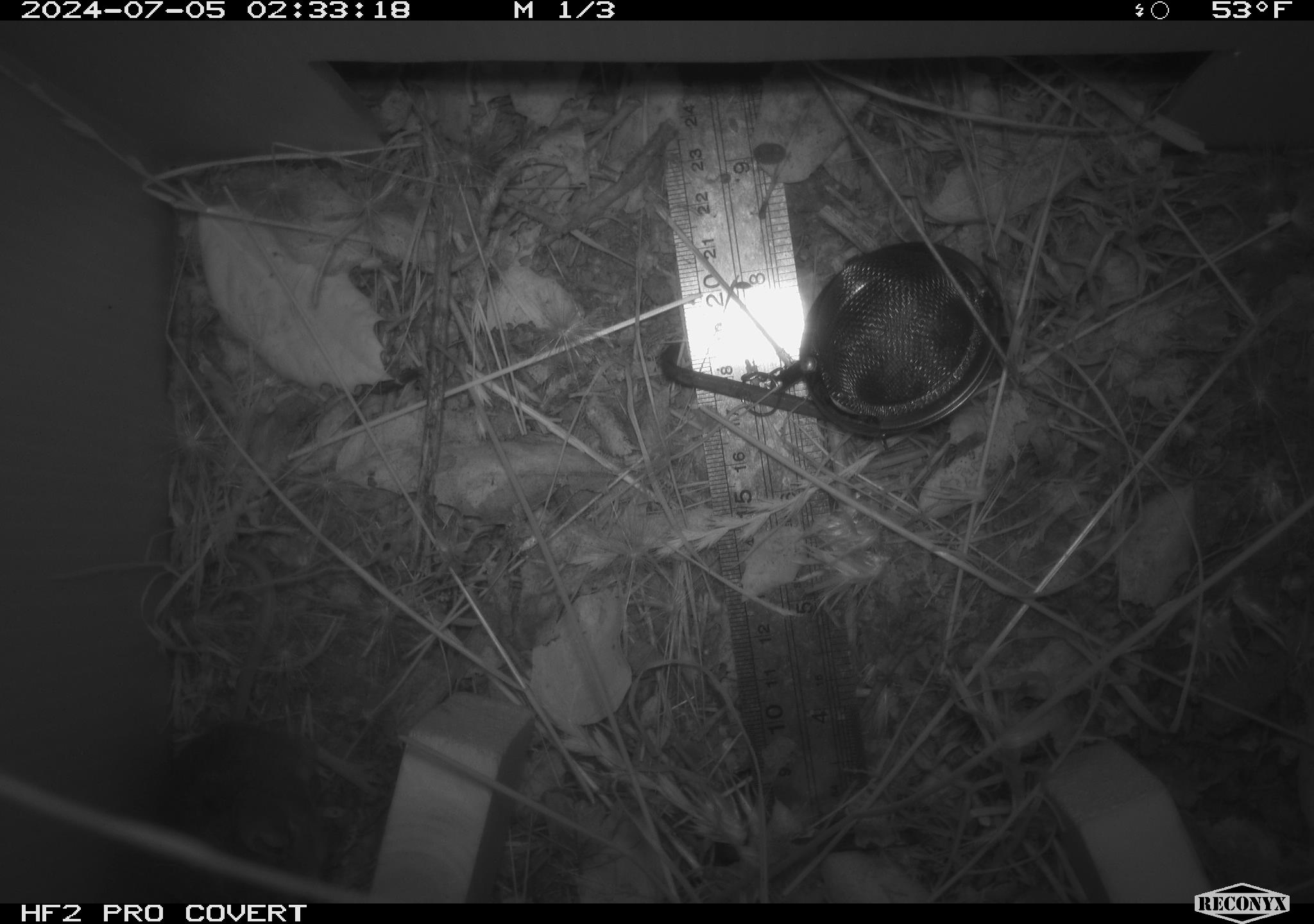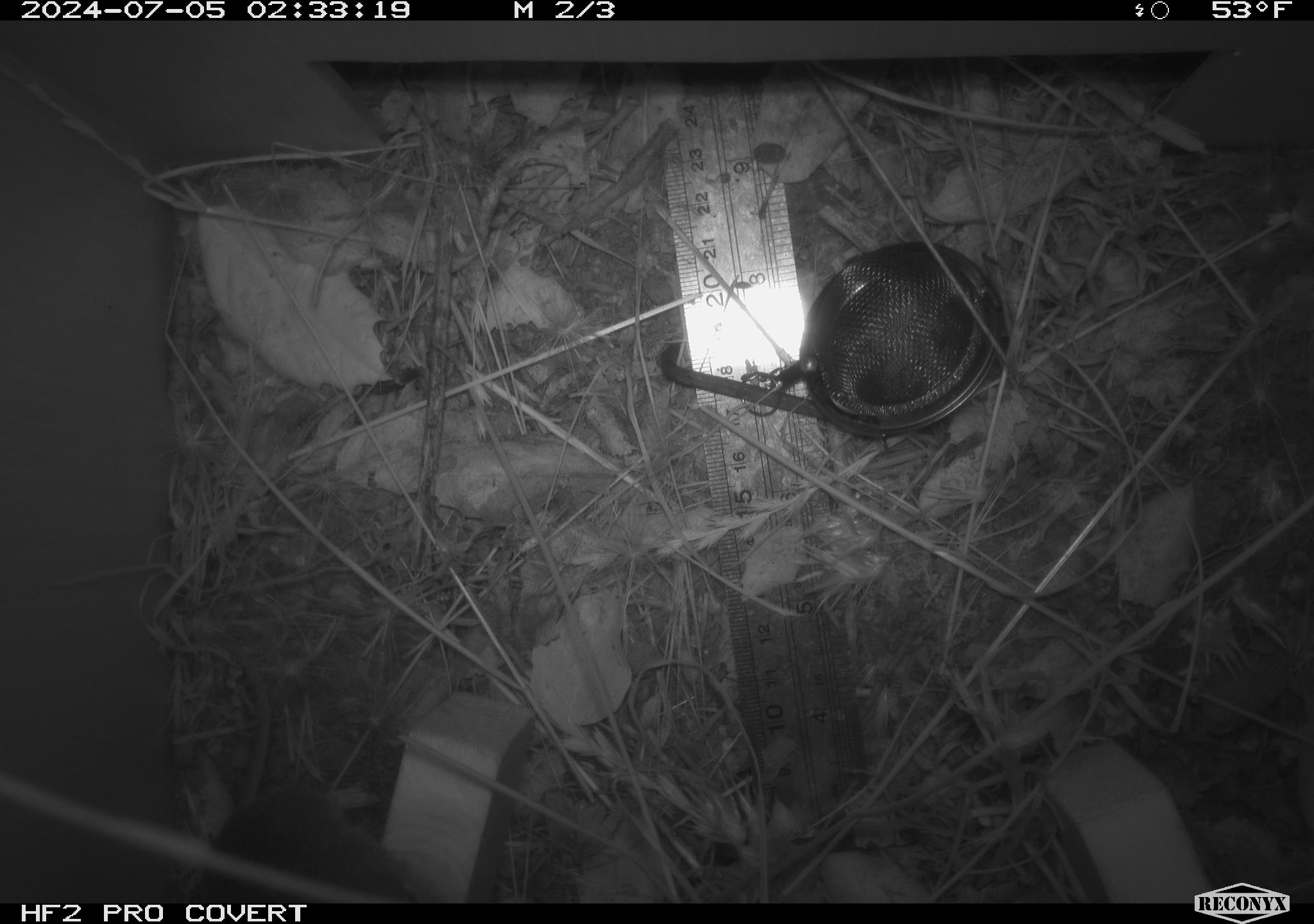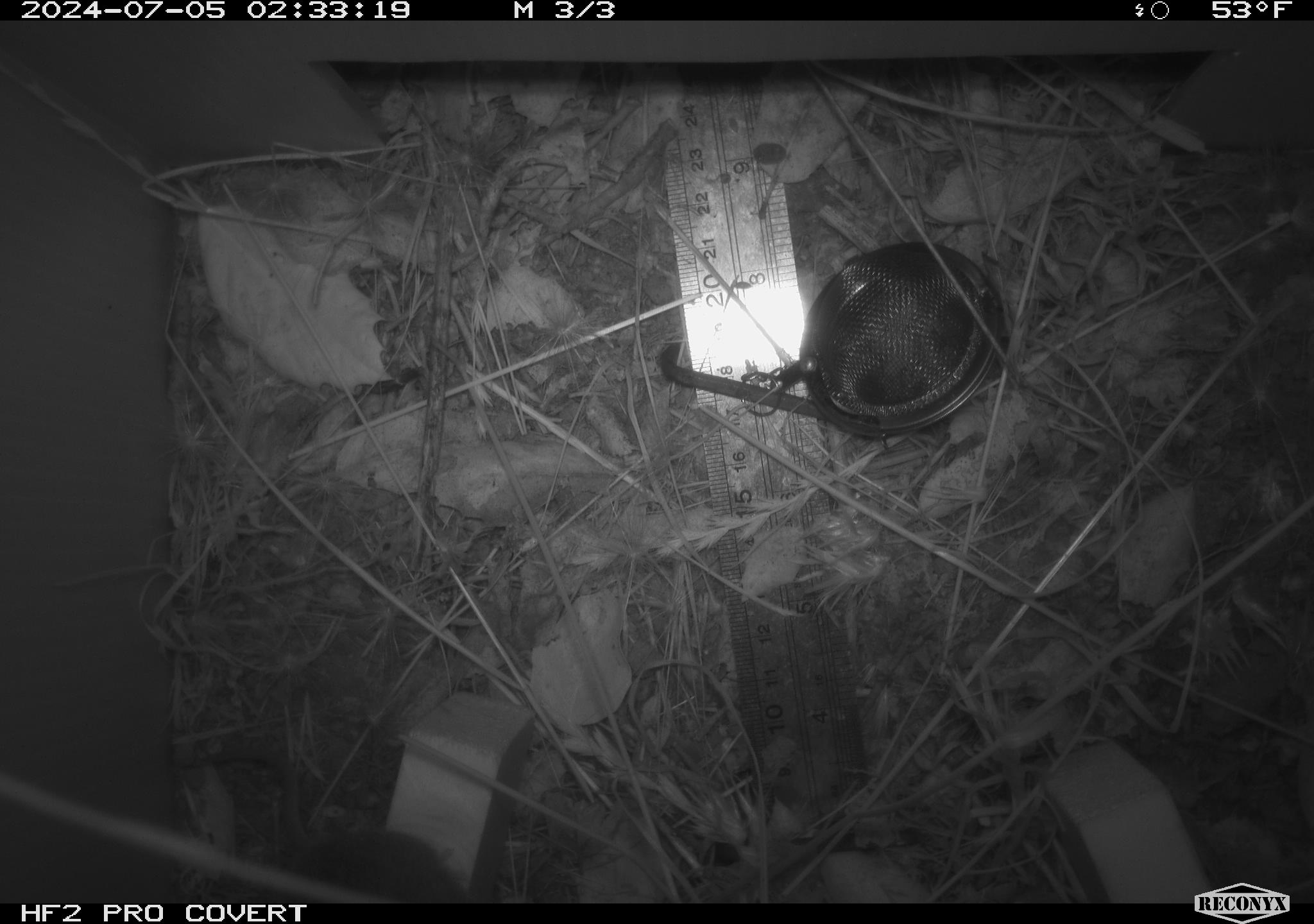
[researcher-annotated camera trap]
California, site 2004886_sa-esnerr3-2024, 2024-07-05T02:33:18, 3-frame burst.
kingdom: Animalia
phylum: Chordata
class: Mammalia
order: Rodentia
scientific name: Rodentia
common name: rodent